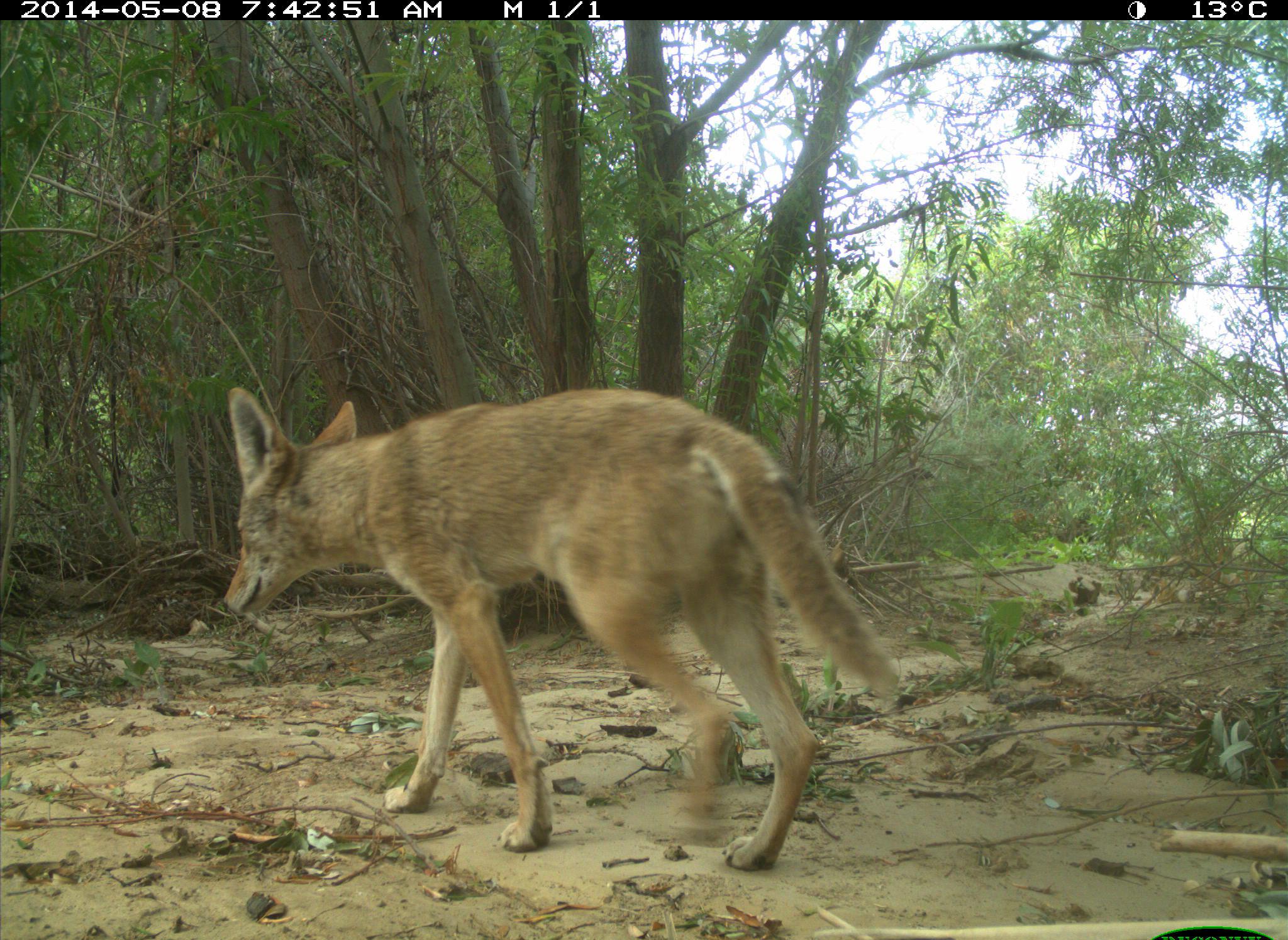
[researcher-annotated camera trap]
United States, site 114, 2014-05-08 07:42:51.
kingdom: Animalia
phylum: Chordata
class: Mammalia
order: Carnivora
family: Canidae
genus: Canis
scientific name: Canis latrans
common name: coyote